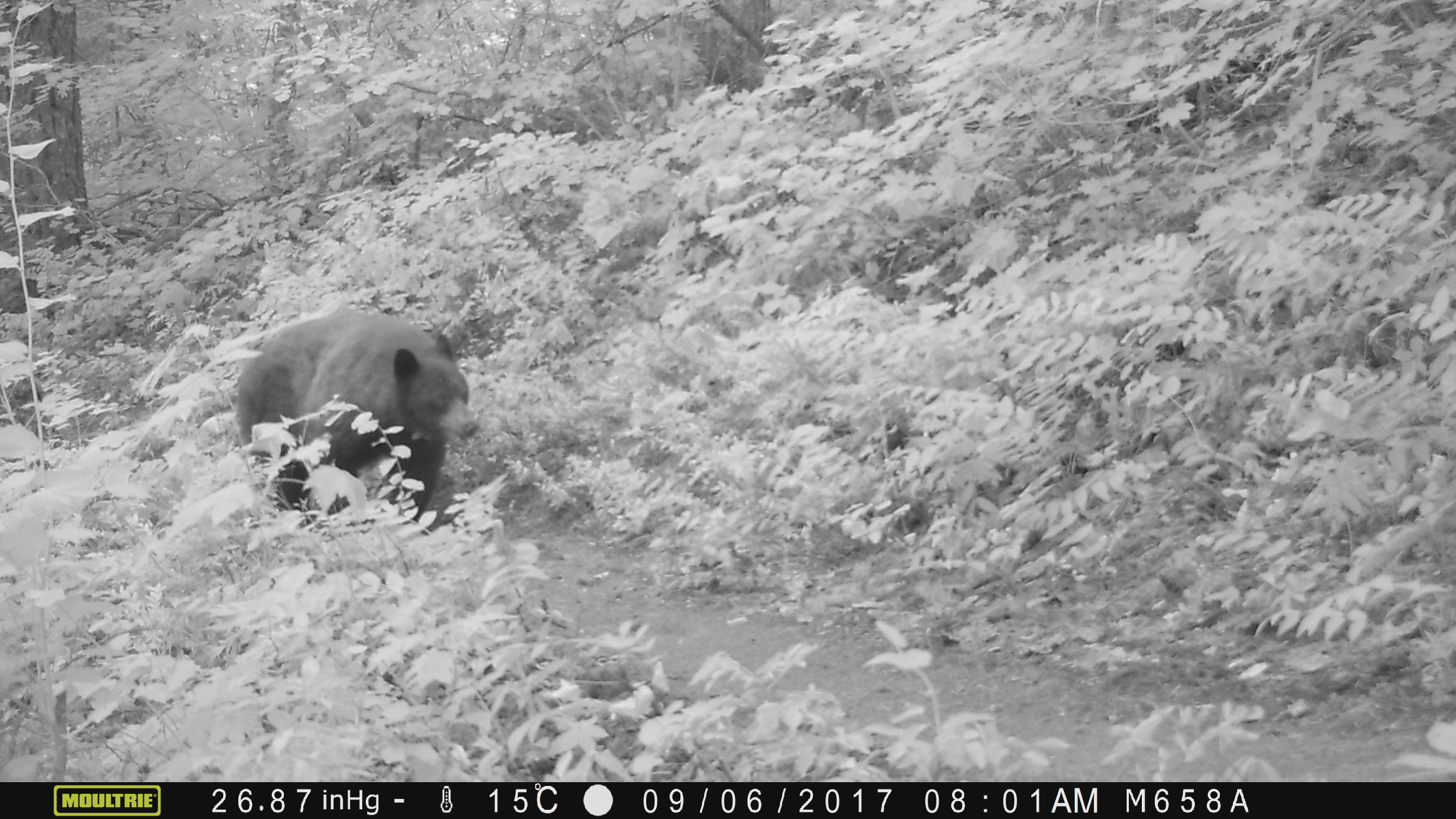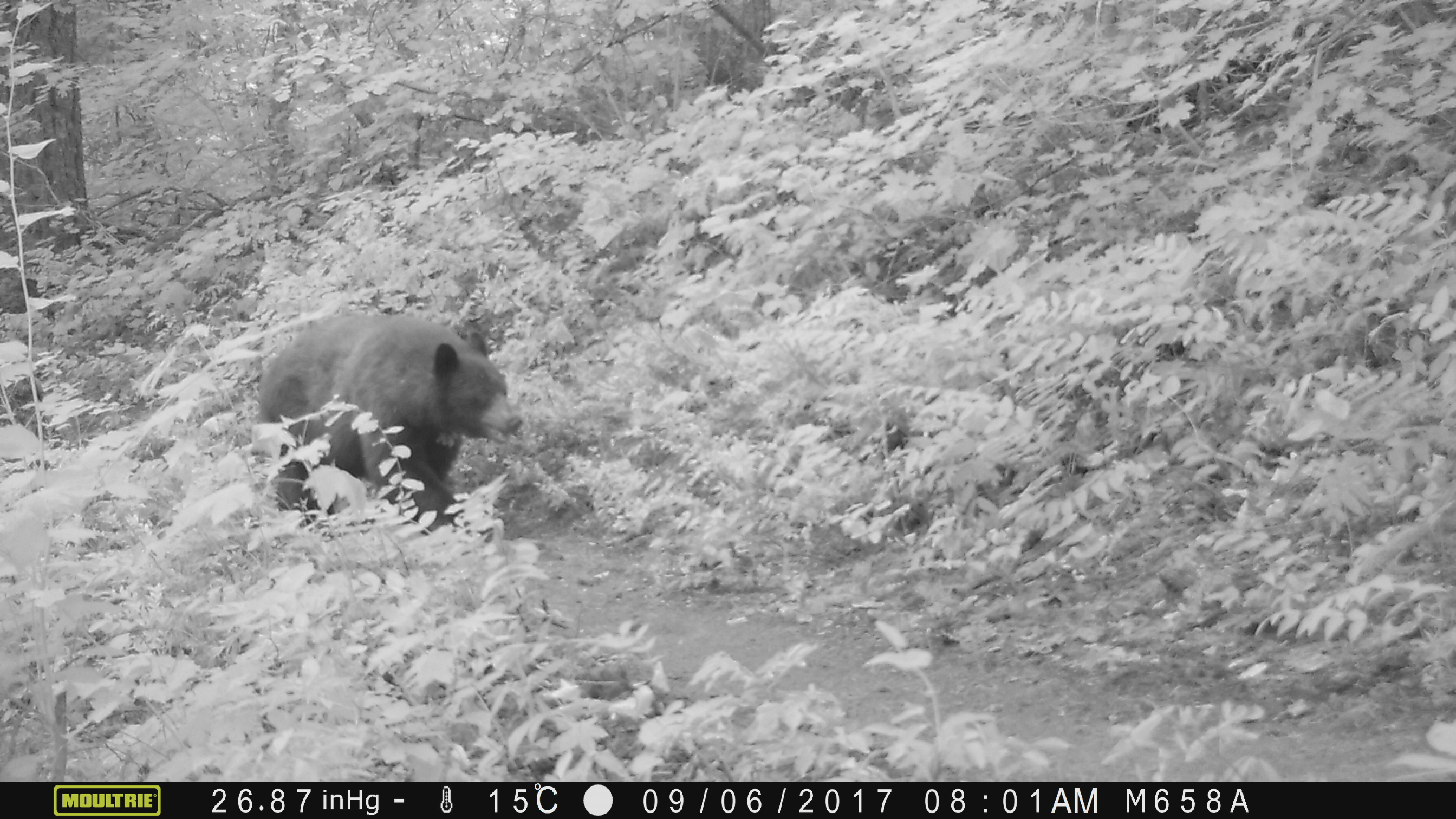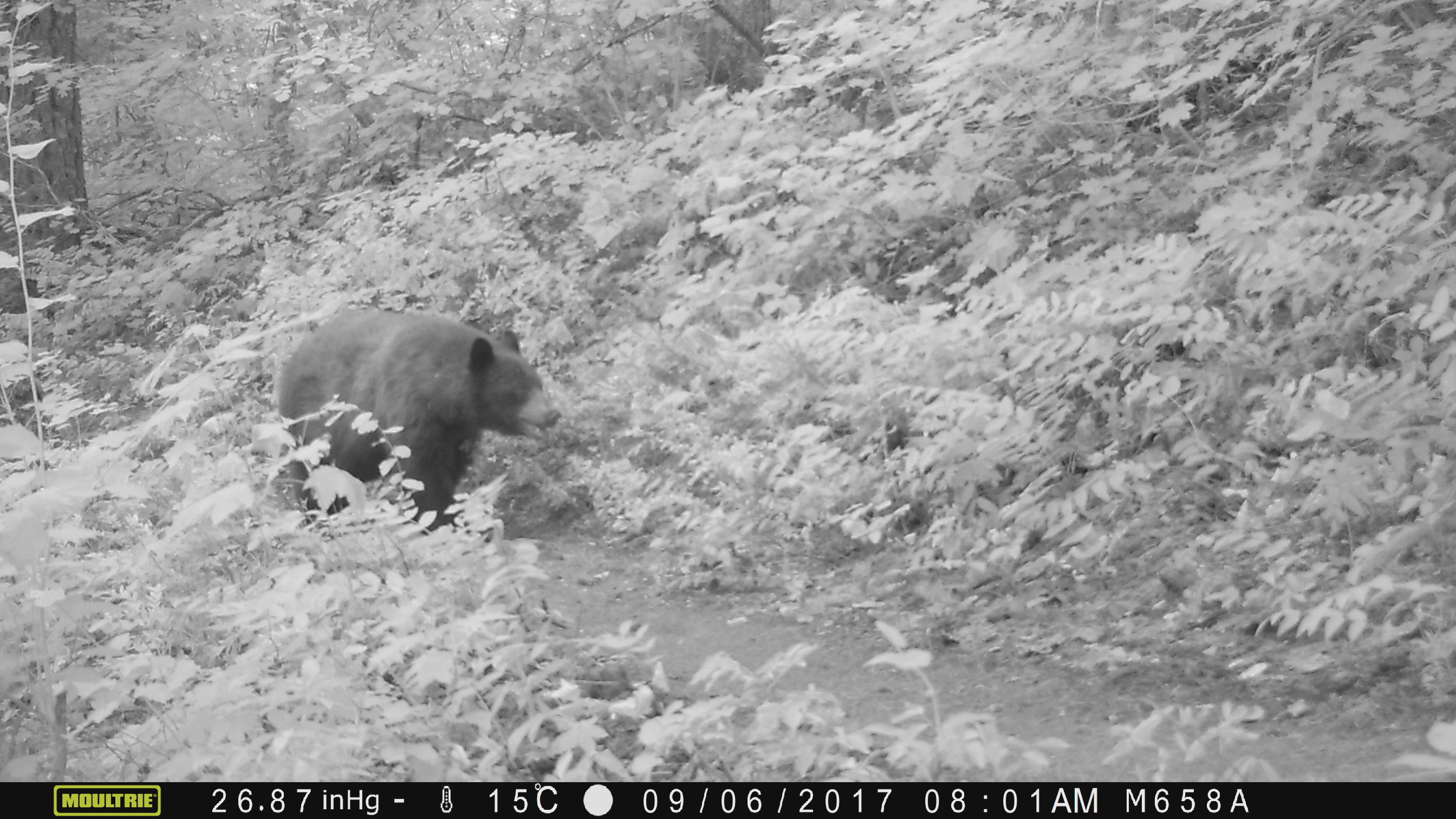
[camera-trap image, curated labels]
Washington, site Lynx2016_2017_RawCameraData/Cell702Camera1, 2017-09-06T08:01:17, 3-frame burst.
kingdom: Animalia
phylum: Chordata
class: Mammalia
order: Carnivora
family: Ursidae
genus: Ursus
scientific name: Ursus americanus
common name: american black bear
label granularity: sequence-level